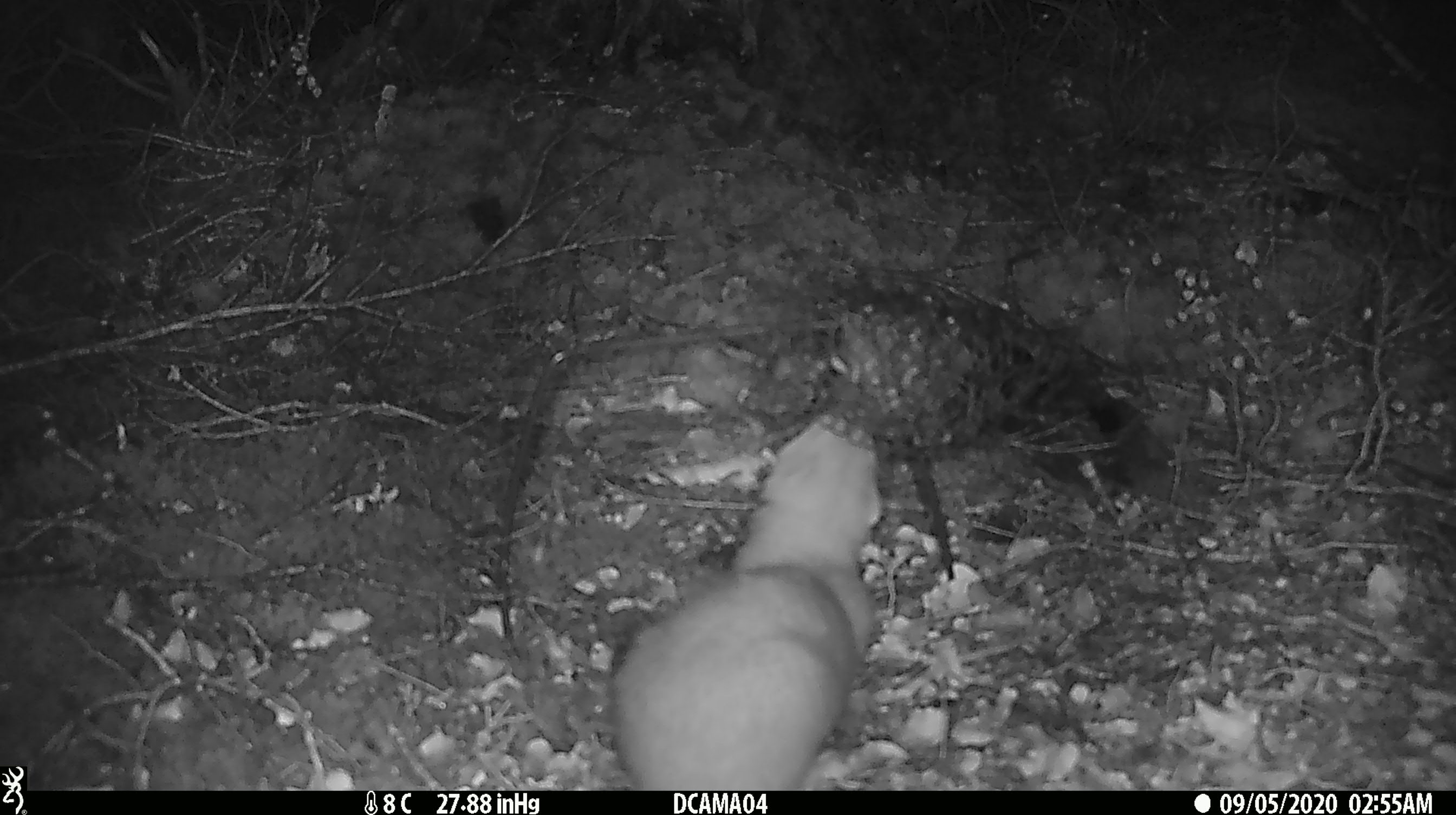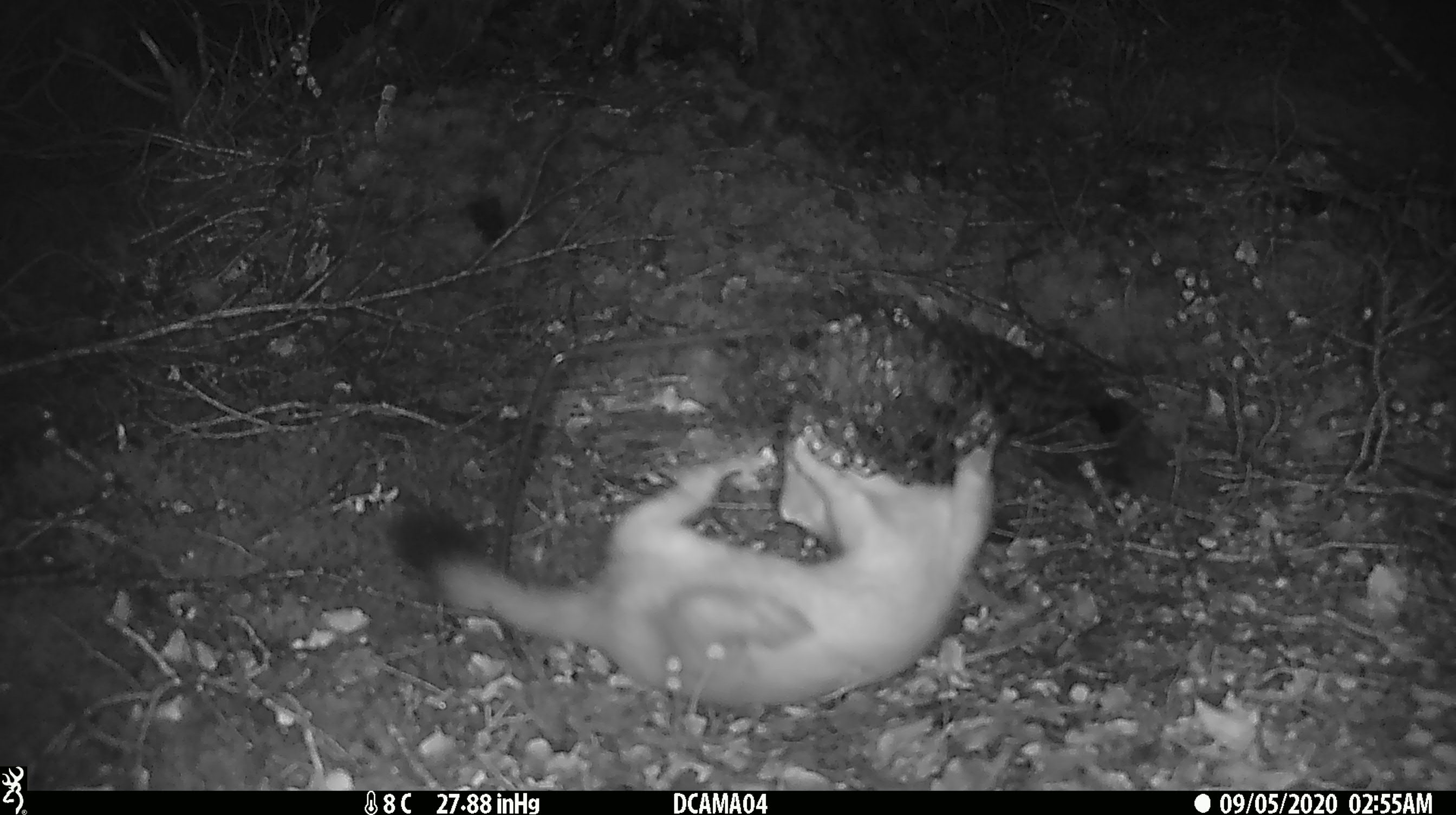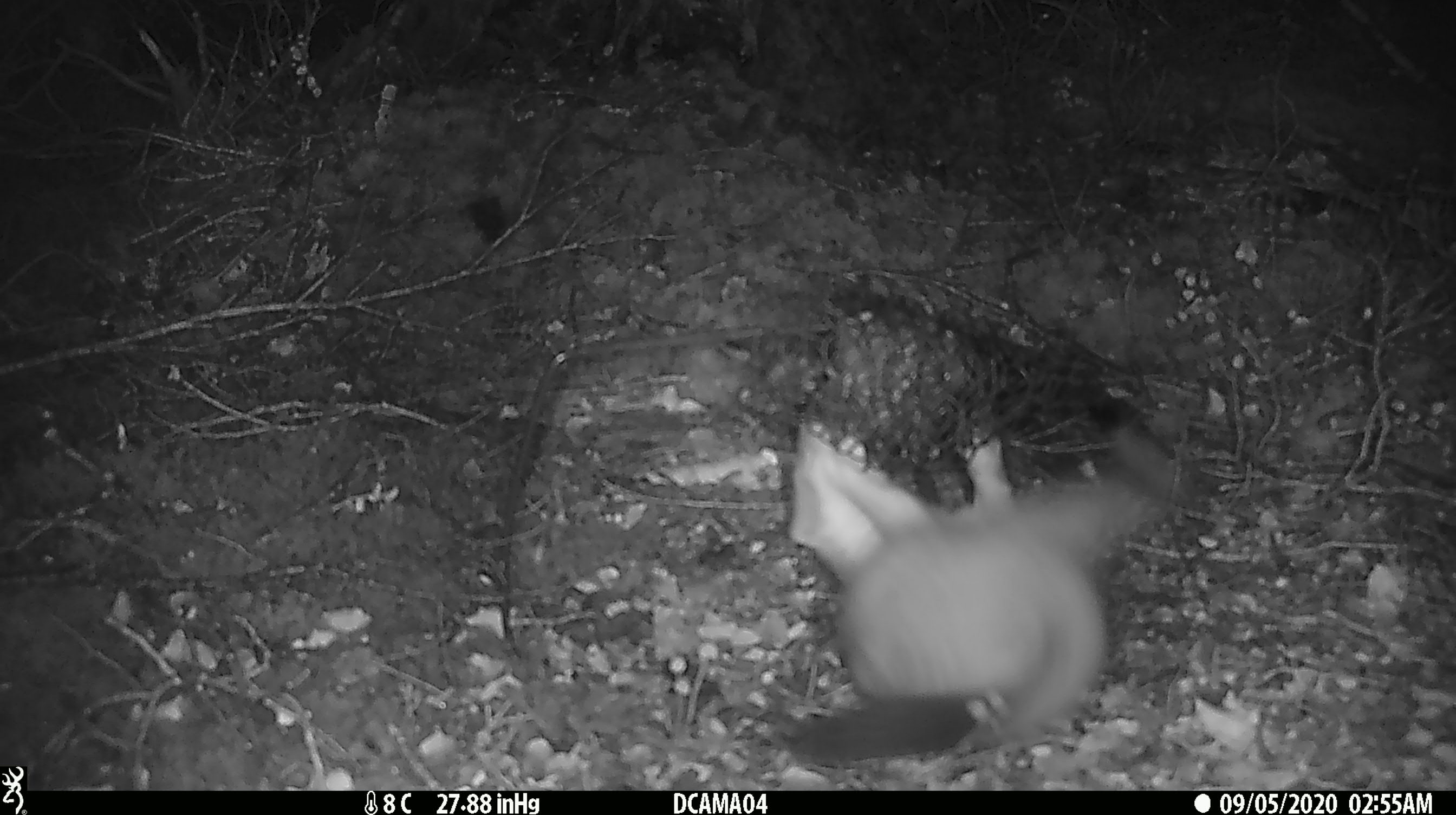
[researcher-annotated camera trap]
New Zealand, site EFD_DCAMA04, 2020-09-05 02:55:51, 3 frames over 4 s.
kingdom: Animalia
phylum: Chordata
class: Mammalia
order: Carnivora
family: Mustelidae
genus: Mustela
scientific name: Mustela erminea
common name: stoat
Stoat (Mustela erminea).